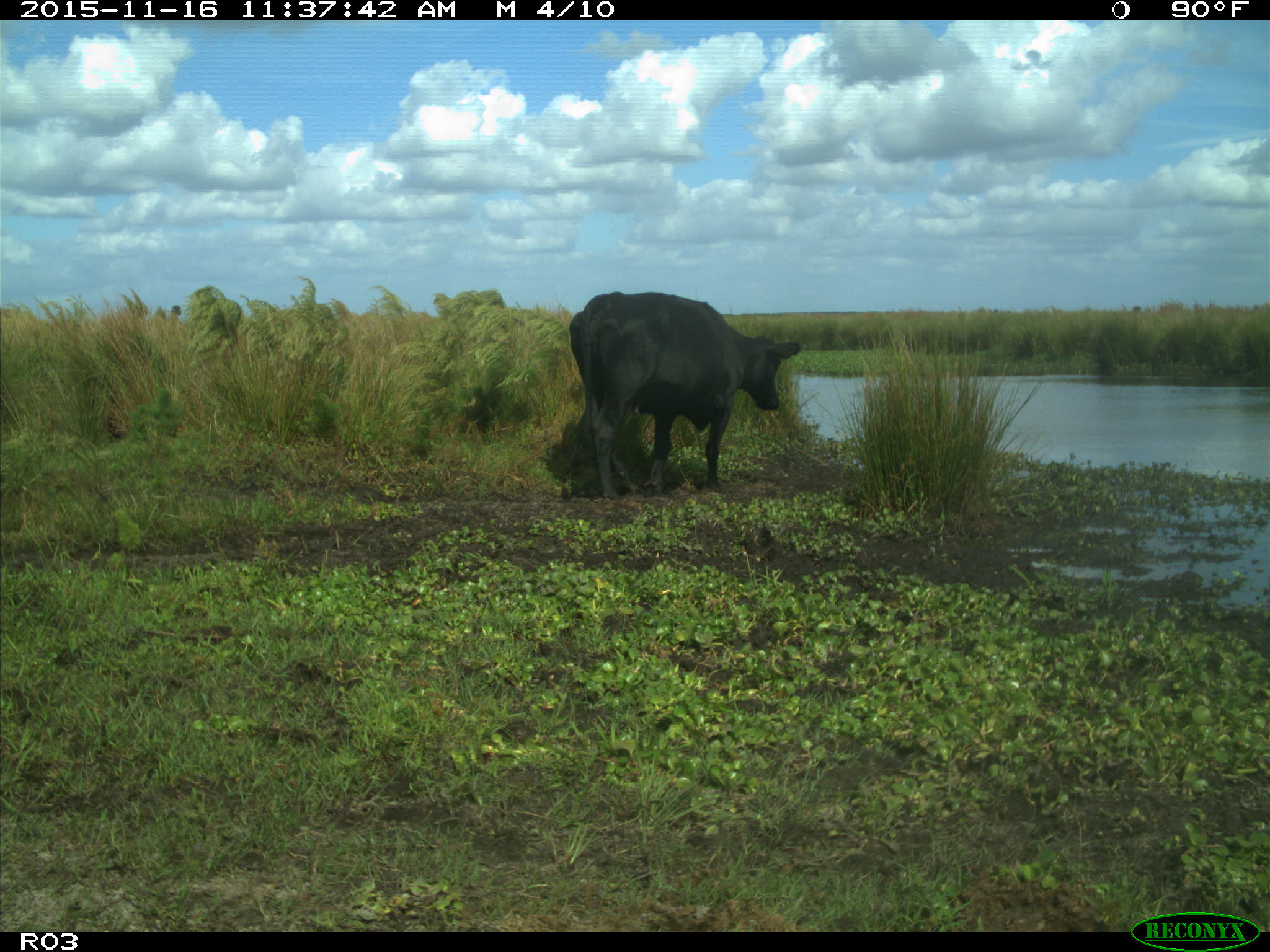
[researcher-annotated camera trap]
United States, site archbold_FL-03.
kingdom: Animalia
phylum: Chordata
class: Mammalia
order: Artiodactyla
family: Bovidae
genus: Bos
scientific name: Bos taurus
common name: domestic cow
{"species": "Bos taurus (domestic cow)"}